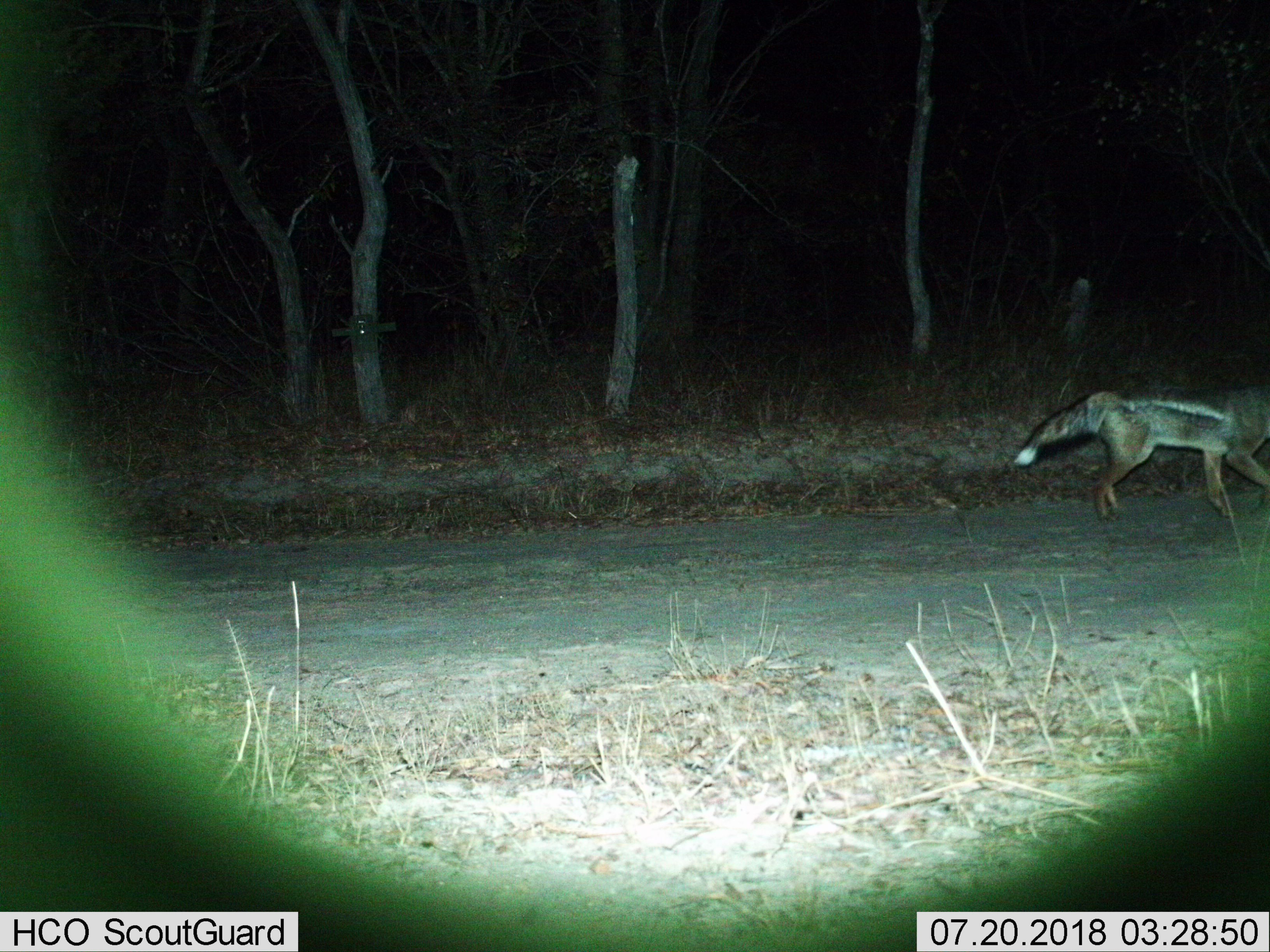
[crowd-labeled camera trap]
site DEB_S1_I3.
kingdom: Animalia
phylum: Chordata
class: Mammalia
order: Carnivora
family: Canidae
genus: Lupulella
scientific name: Lupulella mesomelas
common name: black-backed jackal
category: jackalblackbacked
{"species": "jackalblackbacked (black-backed jackal) (Lupulella mesomelas)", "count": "1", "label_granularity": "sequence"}